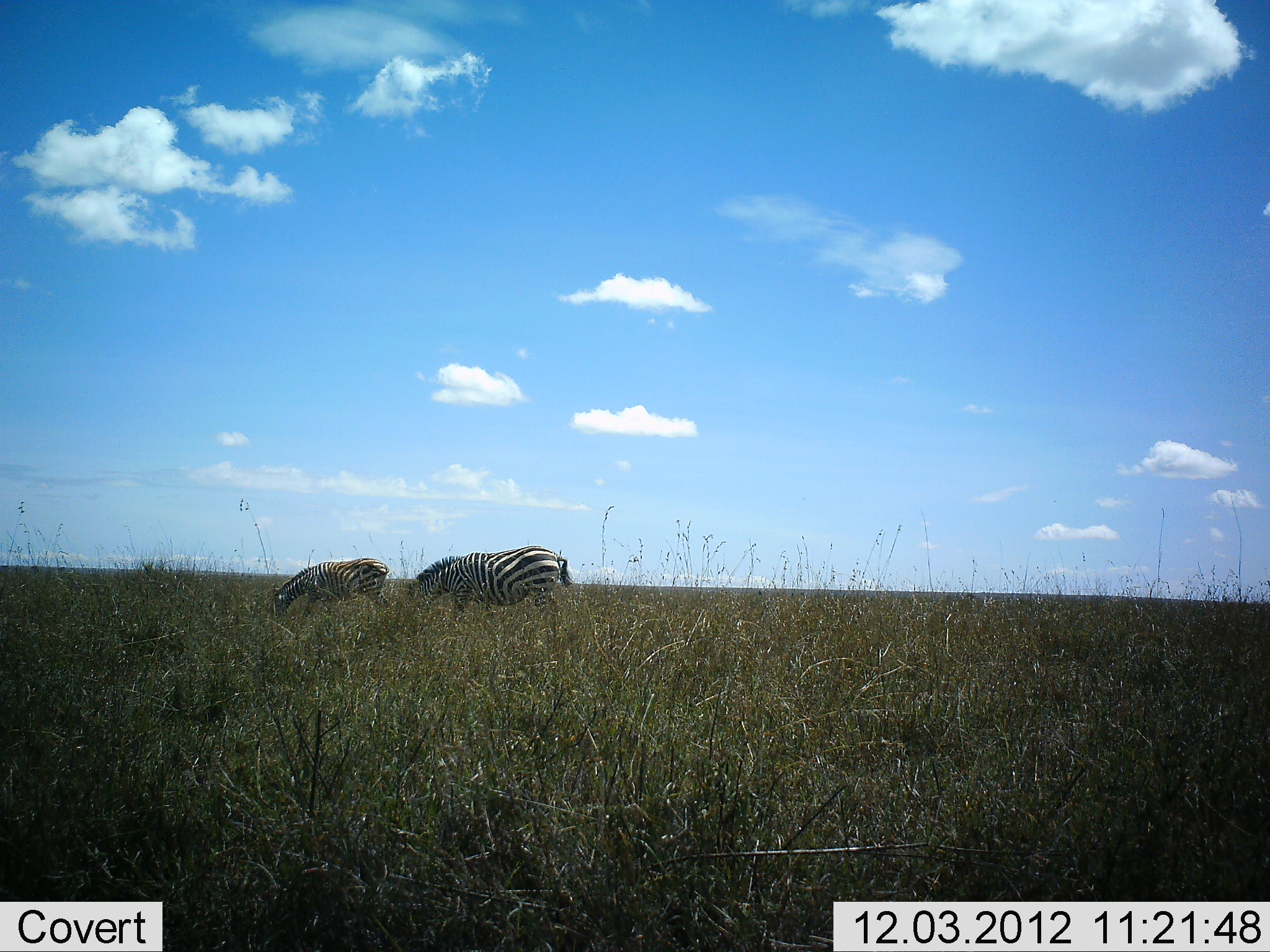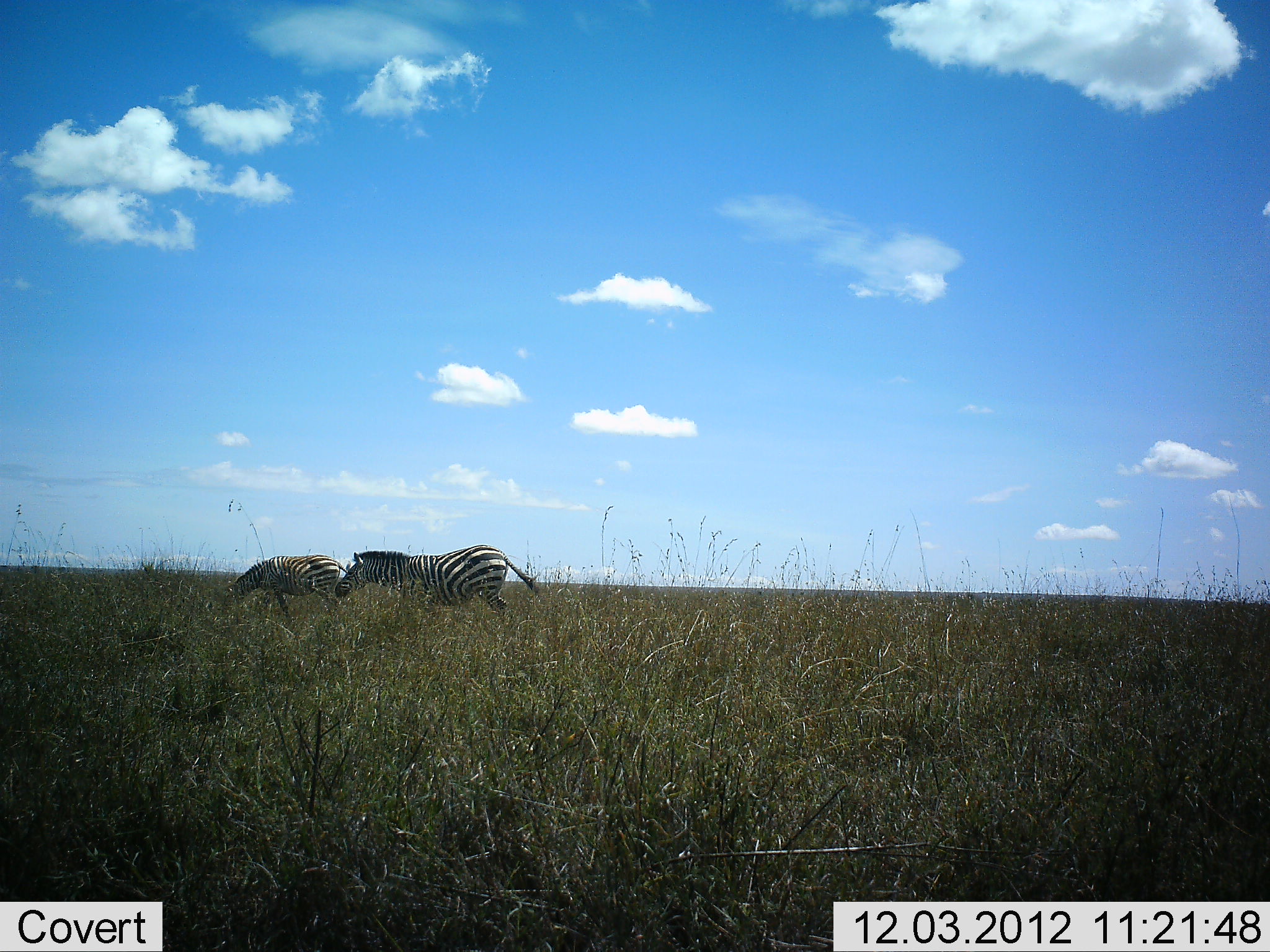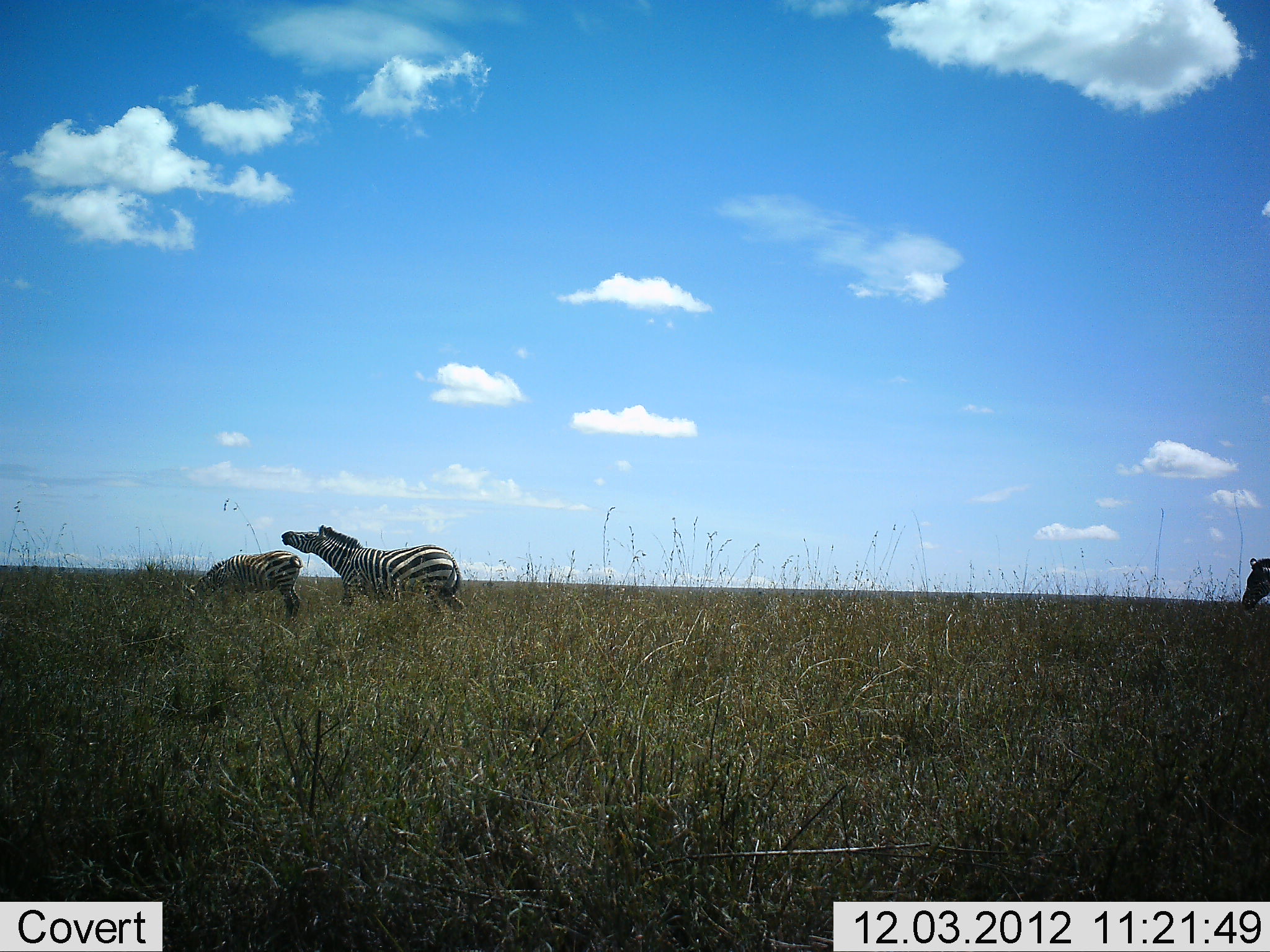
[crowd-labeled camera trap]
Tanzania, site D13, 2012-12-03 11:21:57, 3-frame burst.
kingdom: Animalia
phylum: Chordata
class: Mammalia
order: Perissodactyla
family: Equidae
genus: Equus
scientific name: Equus quagga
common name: plains zebra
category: zebra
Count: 3.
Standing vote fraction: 0%.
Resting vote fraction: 0%.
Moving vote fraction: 90%.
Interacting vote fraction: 0%.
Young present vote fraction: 10%.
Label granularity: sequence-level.